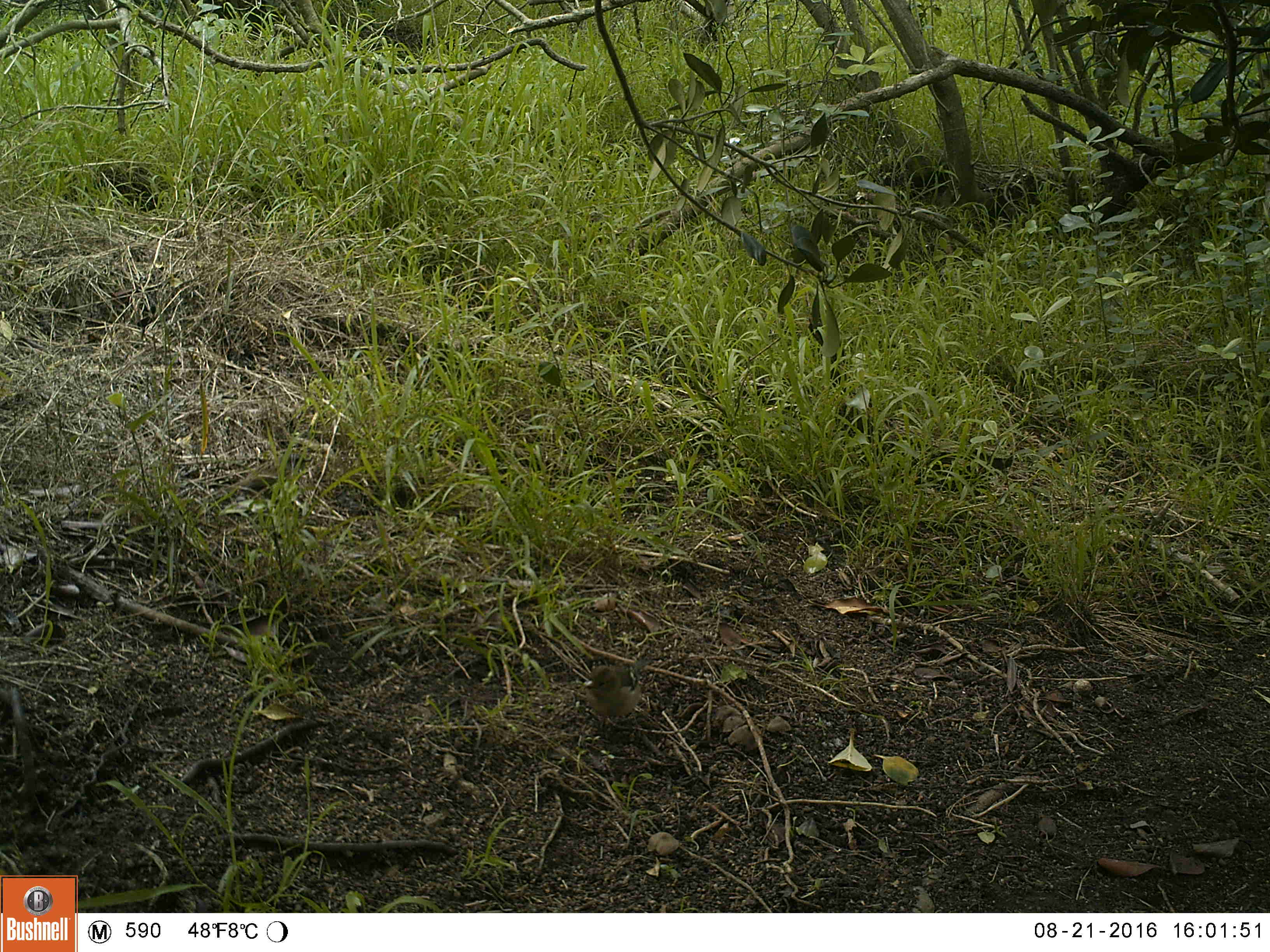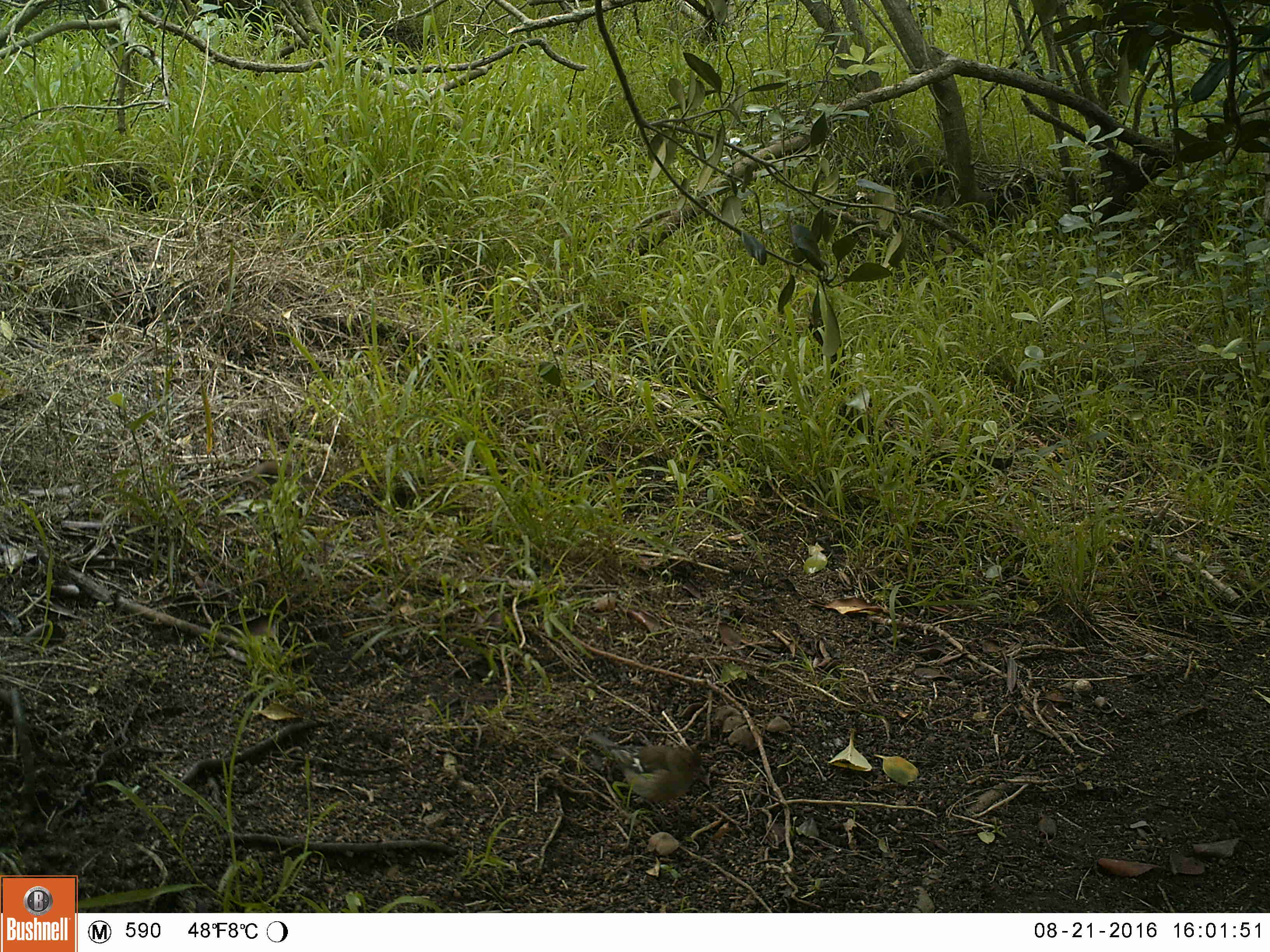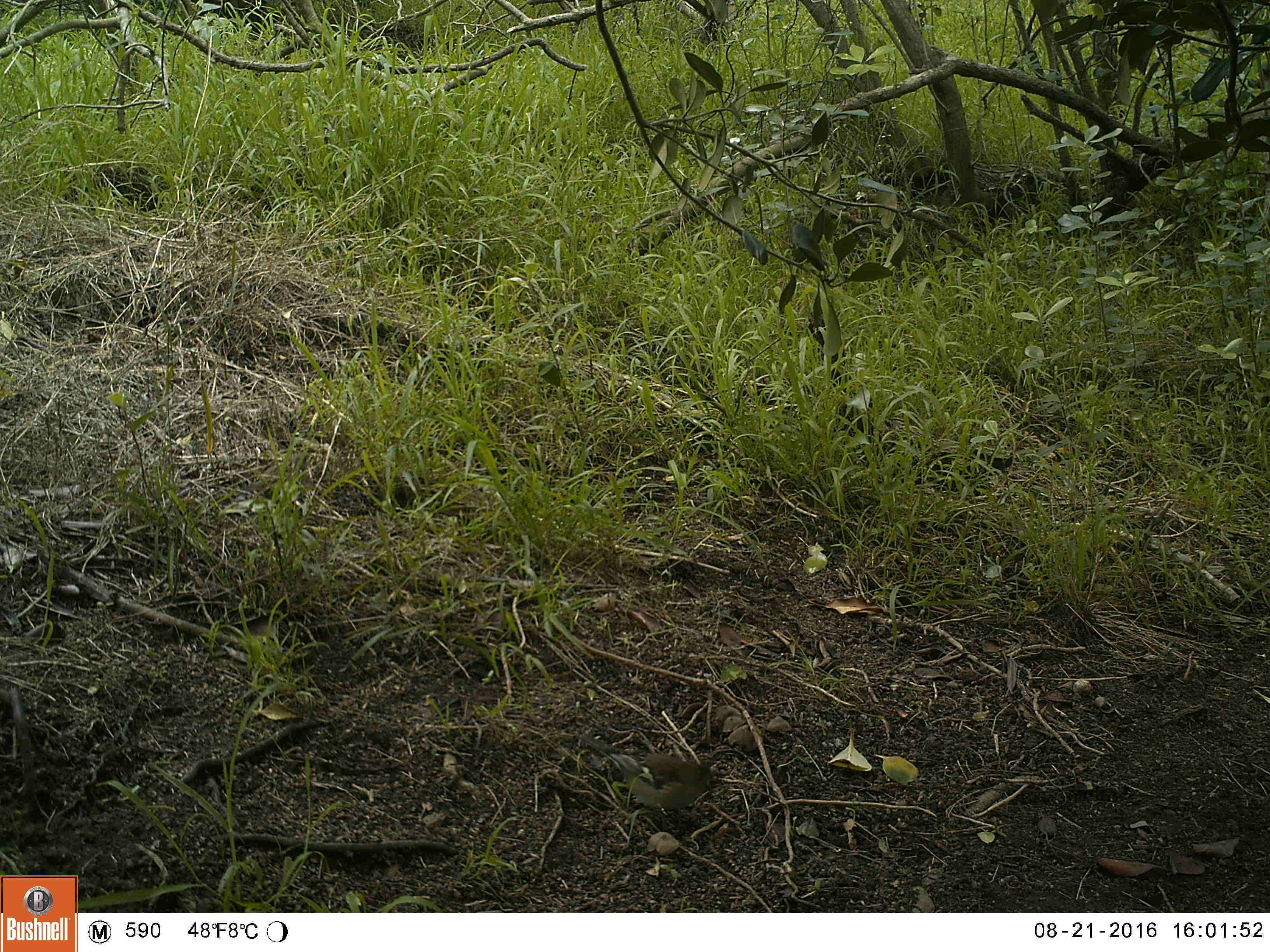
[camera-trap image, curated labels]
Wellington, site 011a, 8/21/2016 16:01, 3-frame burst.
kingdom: Animalia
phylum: Chordata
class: Aves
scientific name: Aves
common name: bird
Bird (Aves).